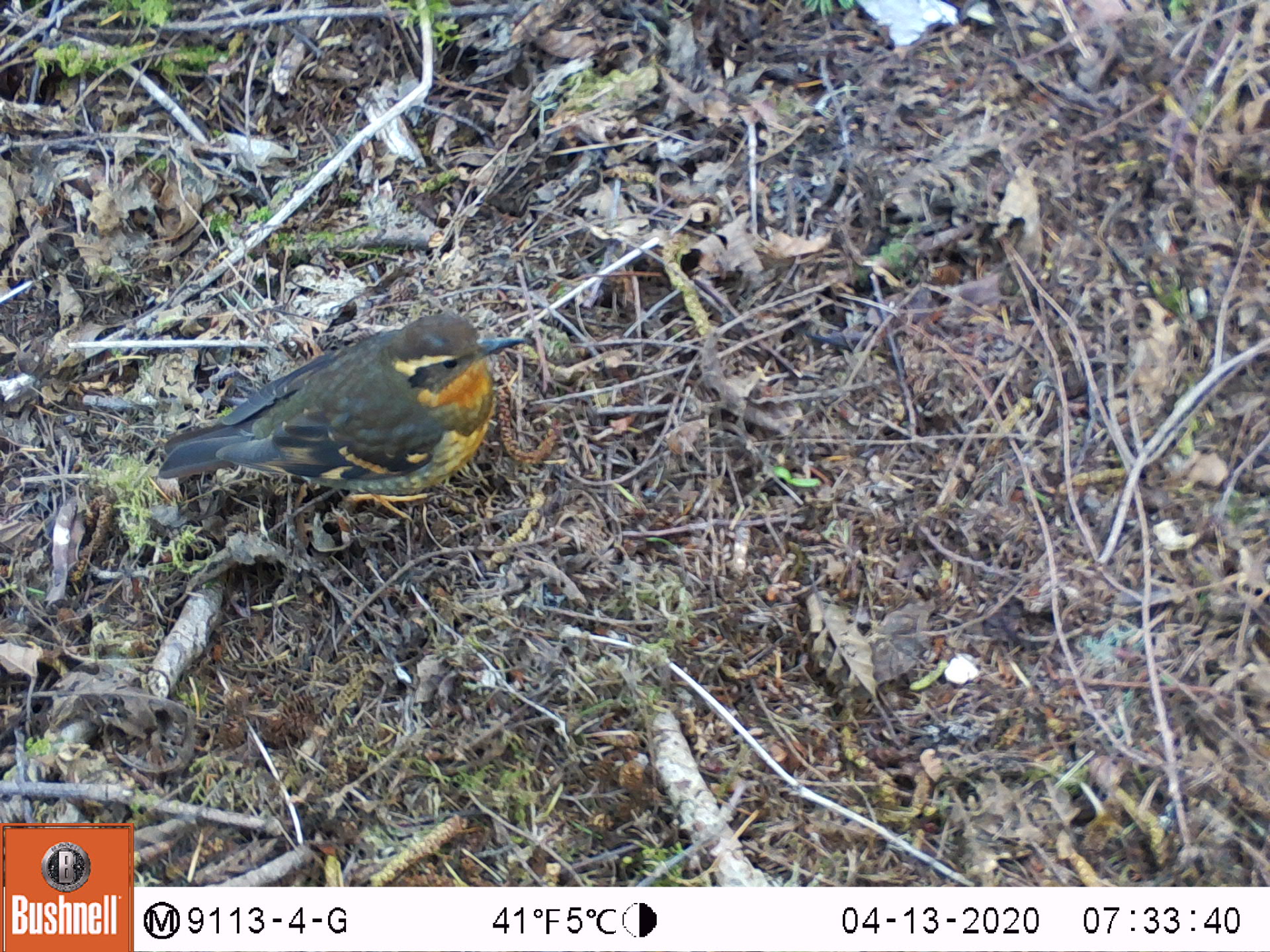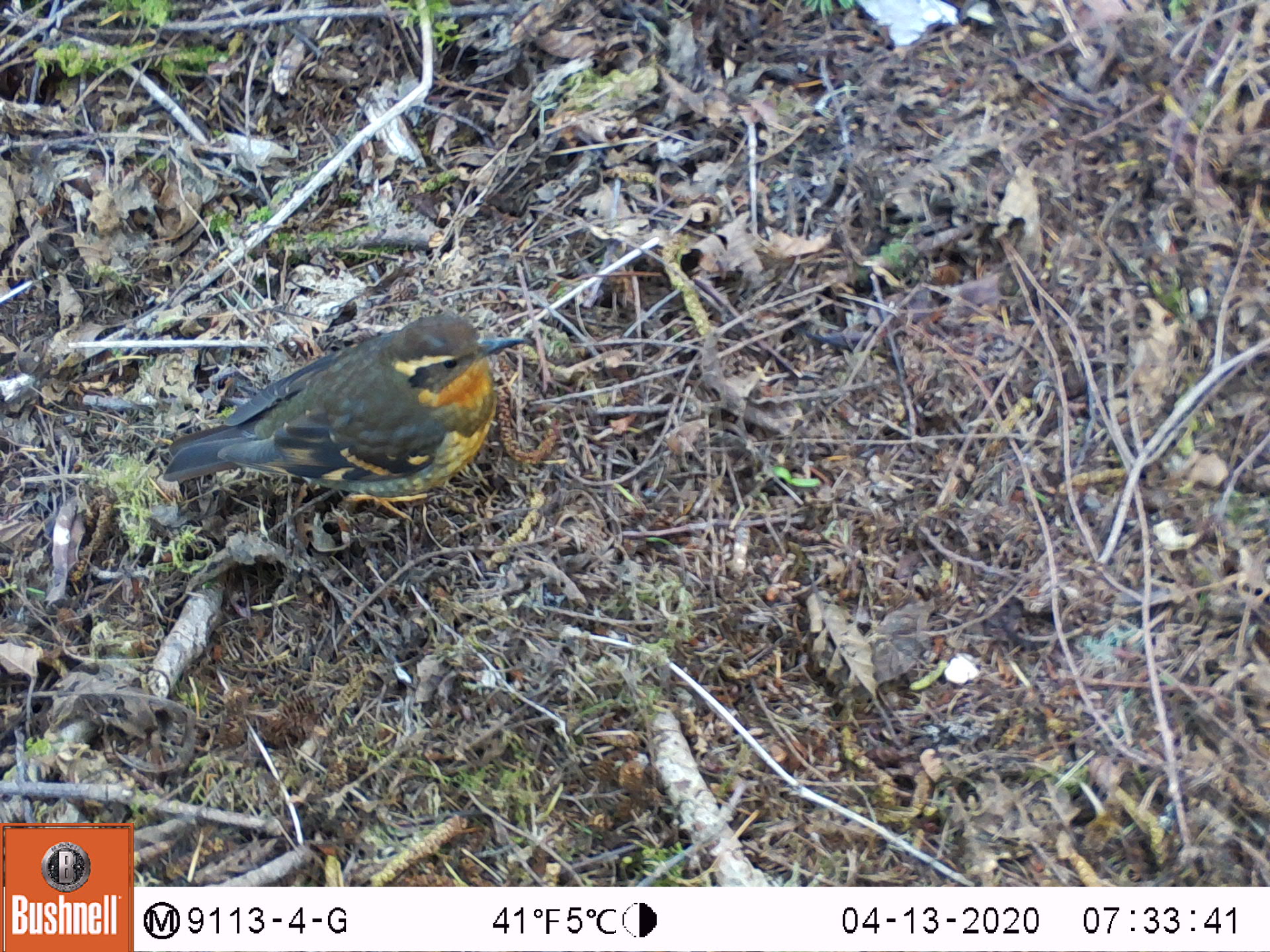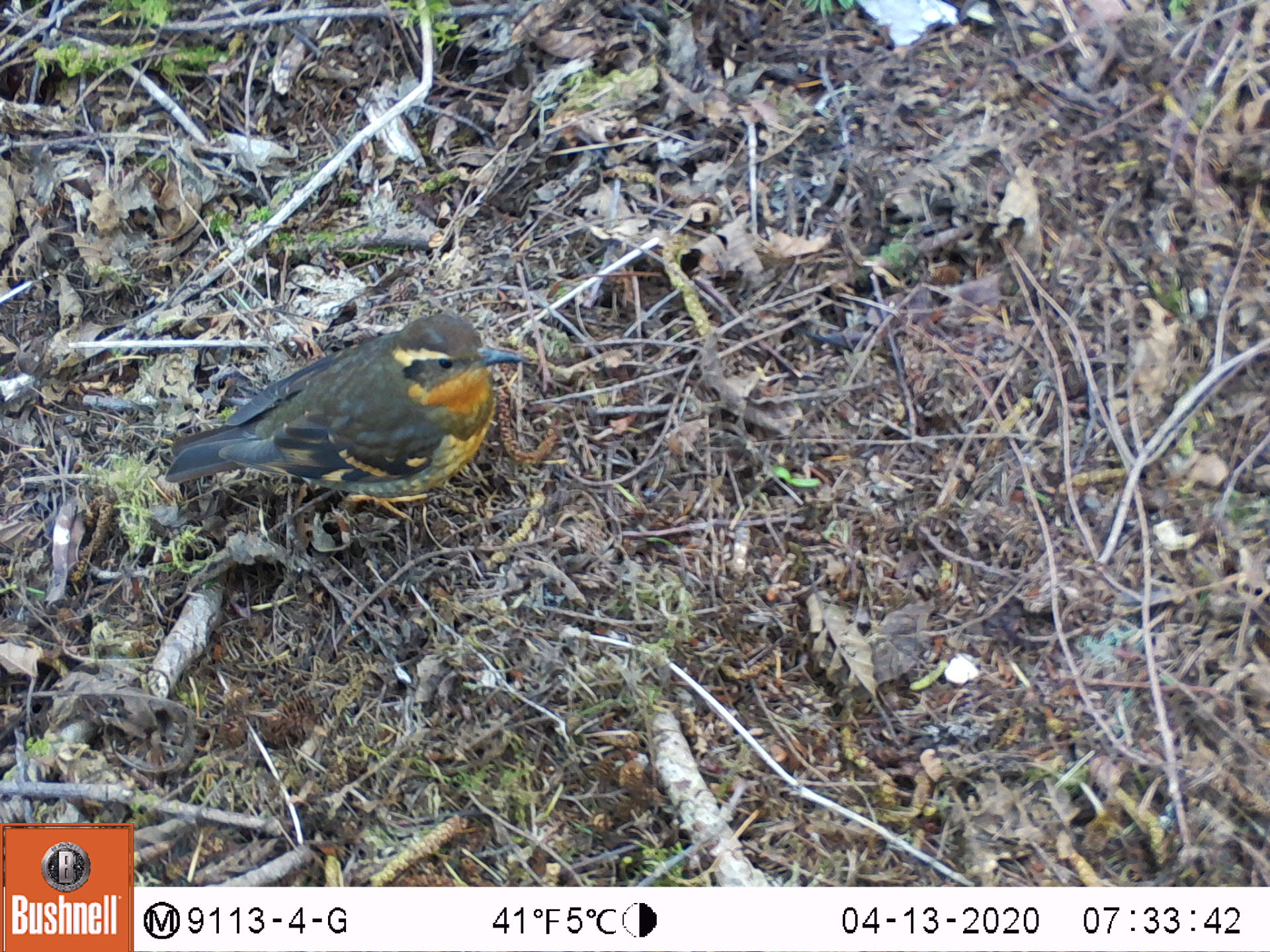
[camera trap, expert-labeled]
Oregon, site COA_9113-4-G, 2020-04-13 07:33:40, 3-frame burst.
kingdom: Animalia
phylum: Chordata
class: Aves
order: Passeriformes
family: Turdidae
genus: Ixoreus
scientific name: Ixoreus naevius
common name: varied thrush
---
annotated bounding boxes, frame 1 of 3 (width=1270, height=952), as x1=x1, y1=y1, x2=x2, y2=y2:
varied thrush: x1=157, y1=309, x2=523, y2=520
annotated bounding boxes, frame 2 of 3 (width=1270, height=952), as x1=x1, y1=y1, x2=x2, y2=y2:
varied thrush: x1=153, y1=304, x2=523, y2=530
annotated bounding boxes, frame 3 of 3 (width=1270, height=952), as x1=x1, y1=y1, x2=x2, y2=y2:
varied thrush: x1=166, y1=305, x2=527, y2=513